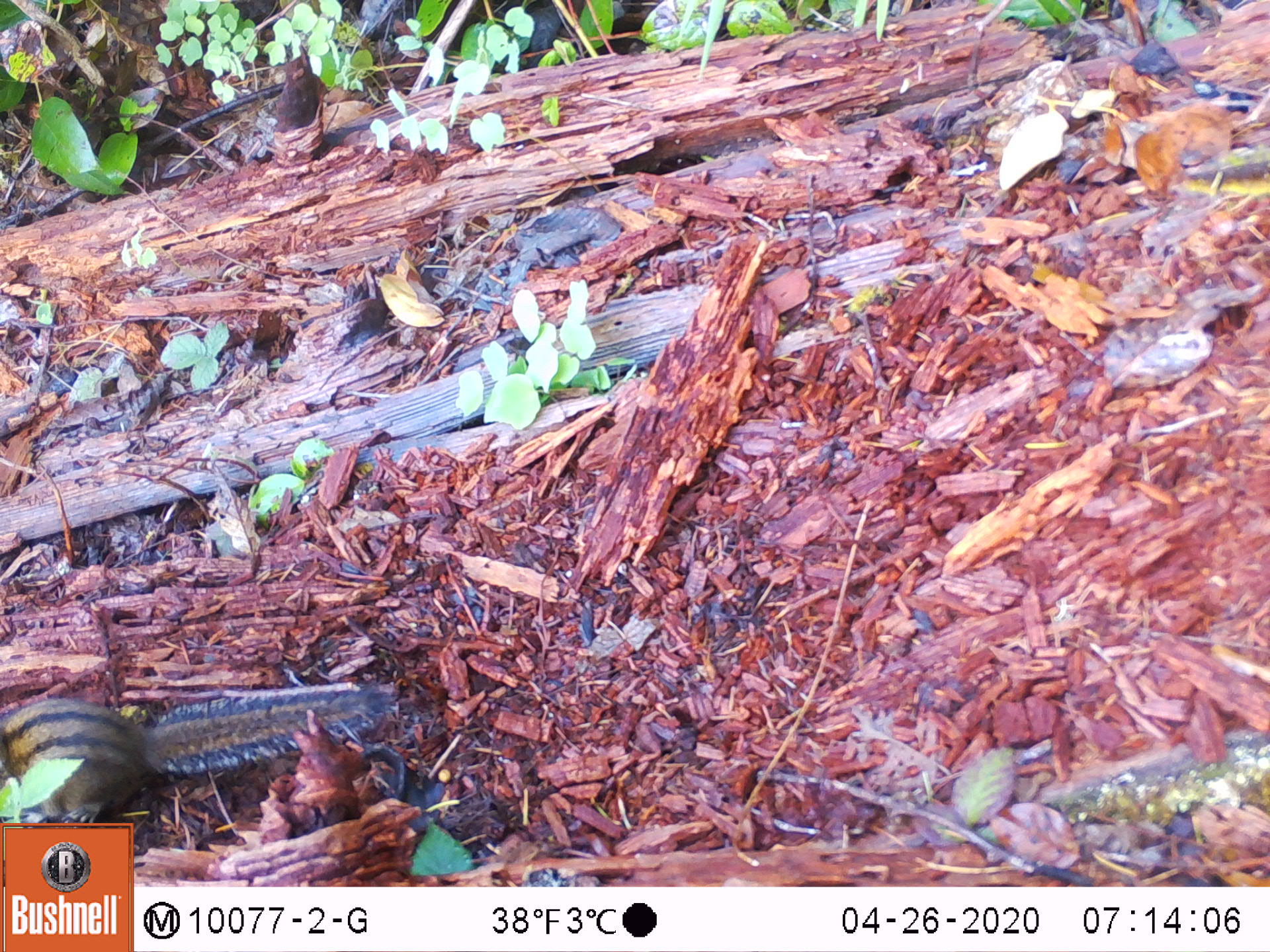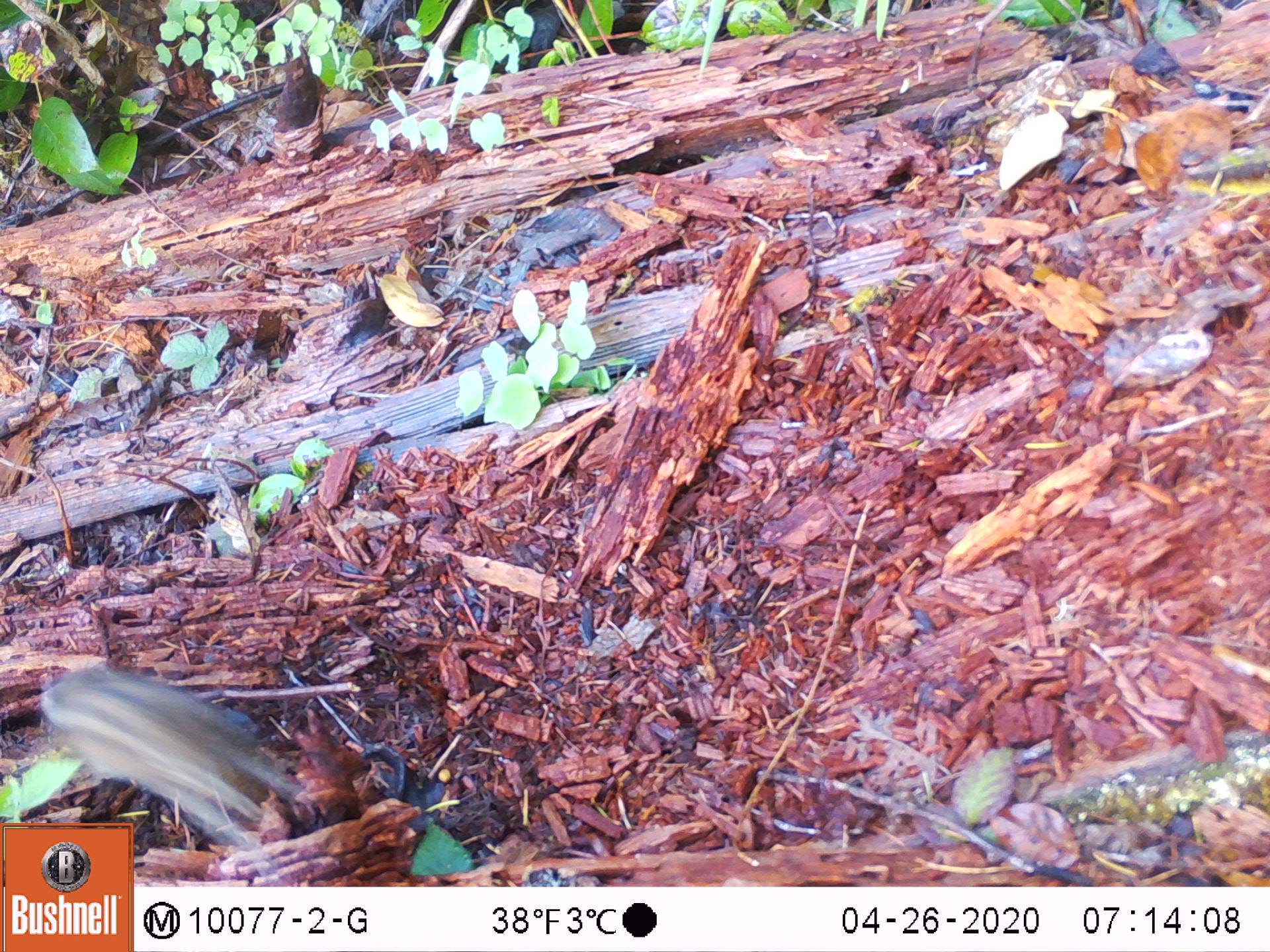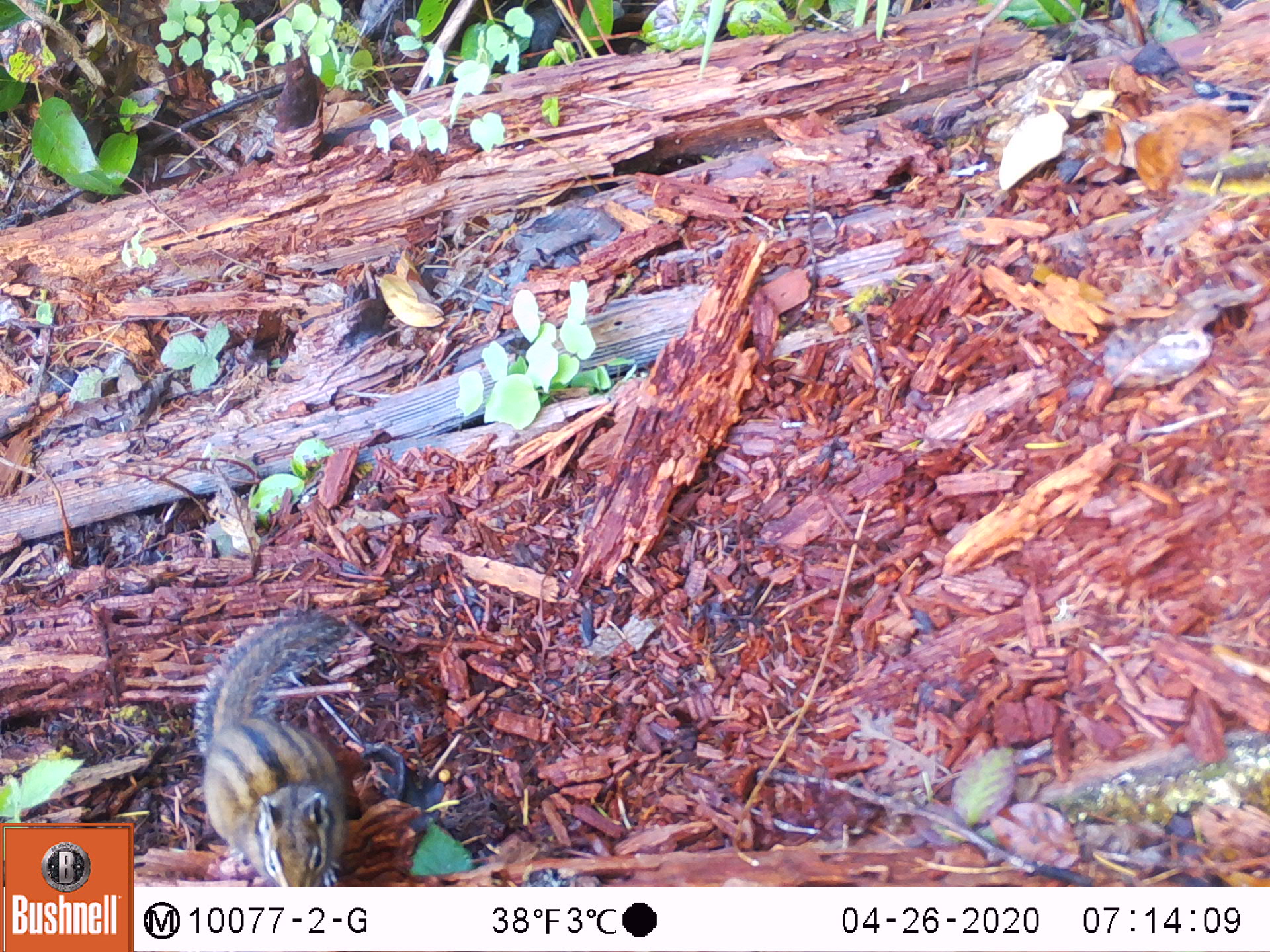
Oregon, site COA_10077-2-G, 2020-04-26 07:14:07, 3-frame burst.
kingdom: Animalia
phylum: Chordata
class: Mammalia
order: Rodentia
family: Sciuridae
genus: Neotamias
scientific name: Neotamias townsendii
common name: townsend's chipmunk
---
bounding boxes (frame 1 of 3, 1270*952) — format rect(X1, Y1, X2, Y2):
townsend's chipmunk: rect(0, 668, 404, 812)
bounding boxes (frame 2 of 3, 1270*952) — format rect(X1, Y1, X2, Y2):
townsend's chipmunk: rect(36, 665, 307, 817)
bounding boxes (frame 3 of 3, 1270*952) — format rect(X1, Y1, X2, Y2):
townsend's chipmunk: rect(188, 610, 360, 879)